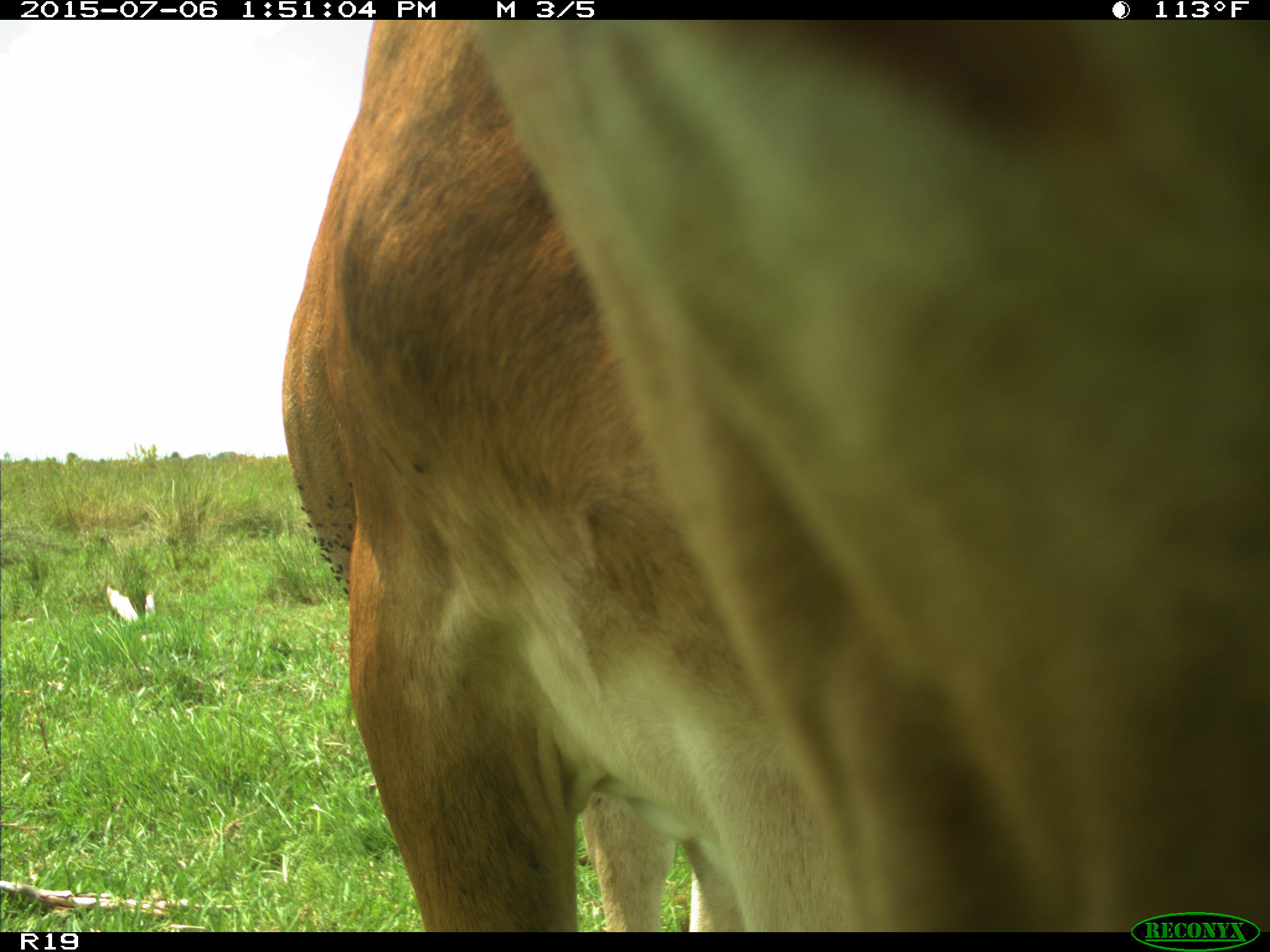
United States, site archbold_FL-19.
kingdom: Animalia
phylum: Chordata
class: Mammalia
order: Artiodactyla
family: Bovidae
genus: Bos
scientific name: Bos taurus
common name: domestic cow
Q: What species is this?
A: Bos taurus (domestic cow).